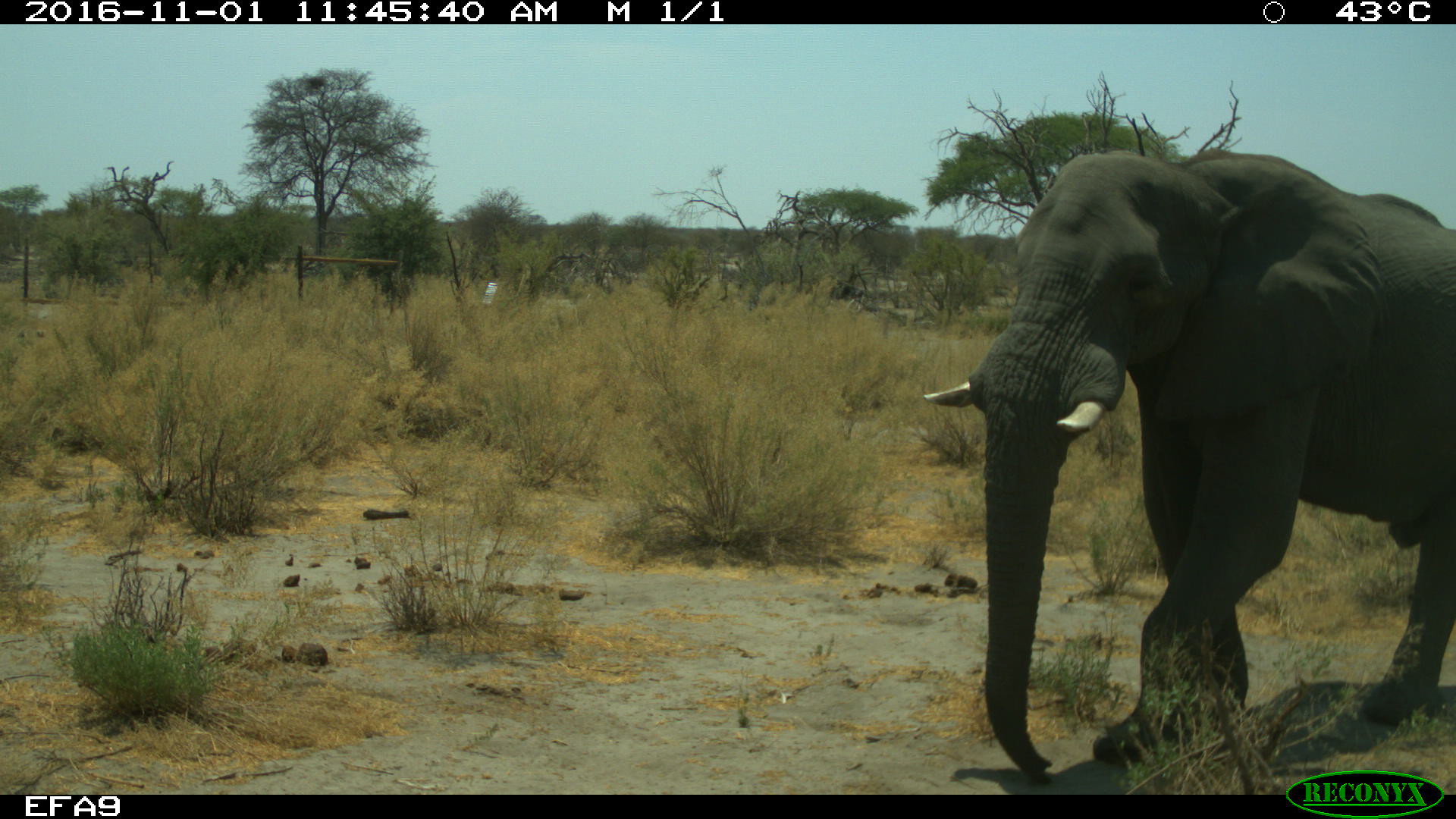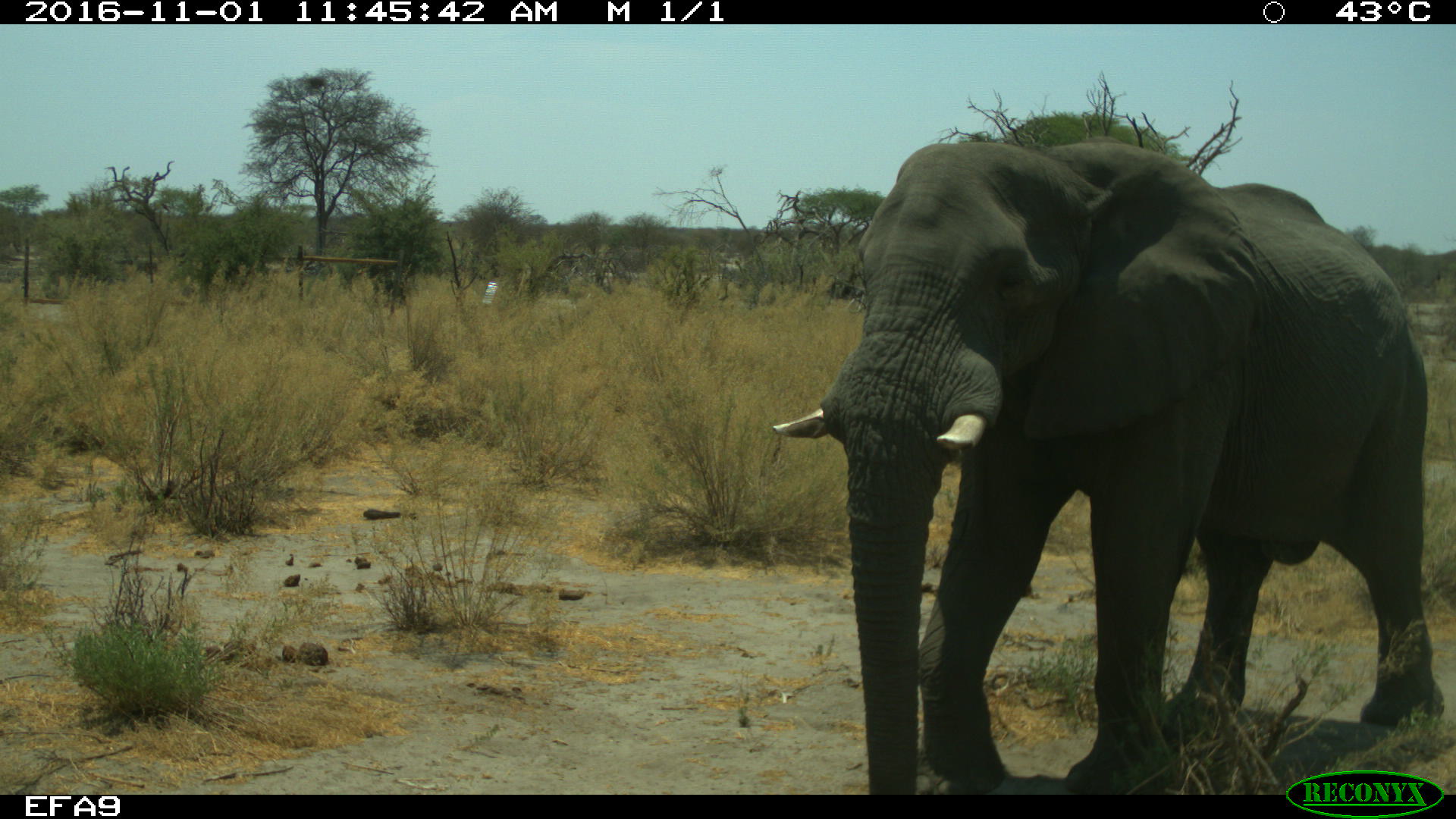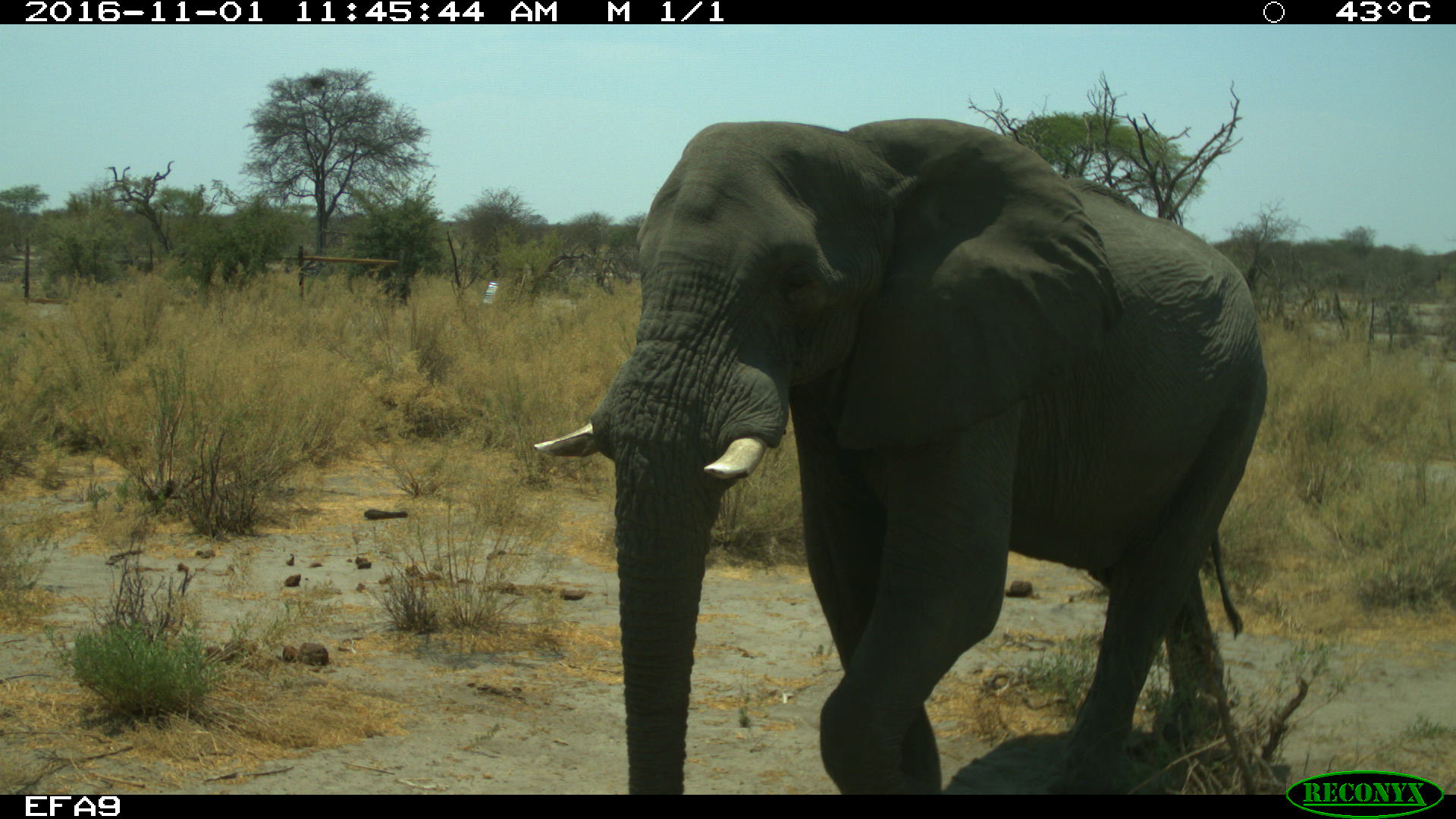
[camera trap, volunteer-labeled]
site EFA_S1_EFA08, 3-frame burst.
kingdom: Animalia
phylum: Chordata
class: Mammalia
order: Proboscidea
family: Elephantidae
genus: Loxodonta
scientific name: Loxodonta africana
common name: african bush elephant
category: elephant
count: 1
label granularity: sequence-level